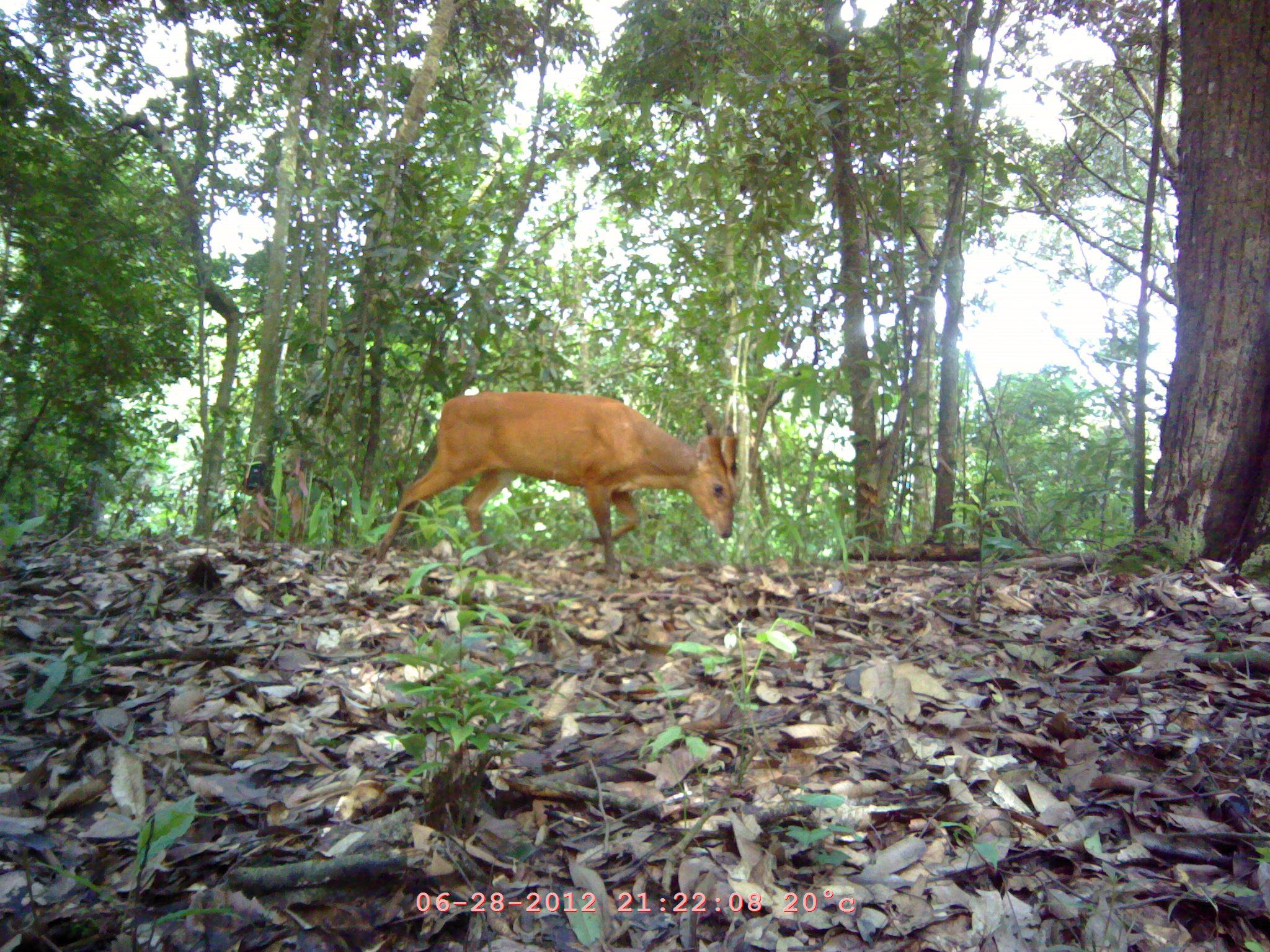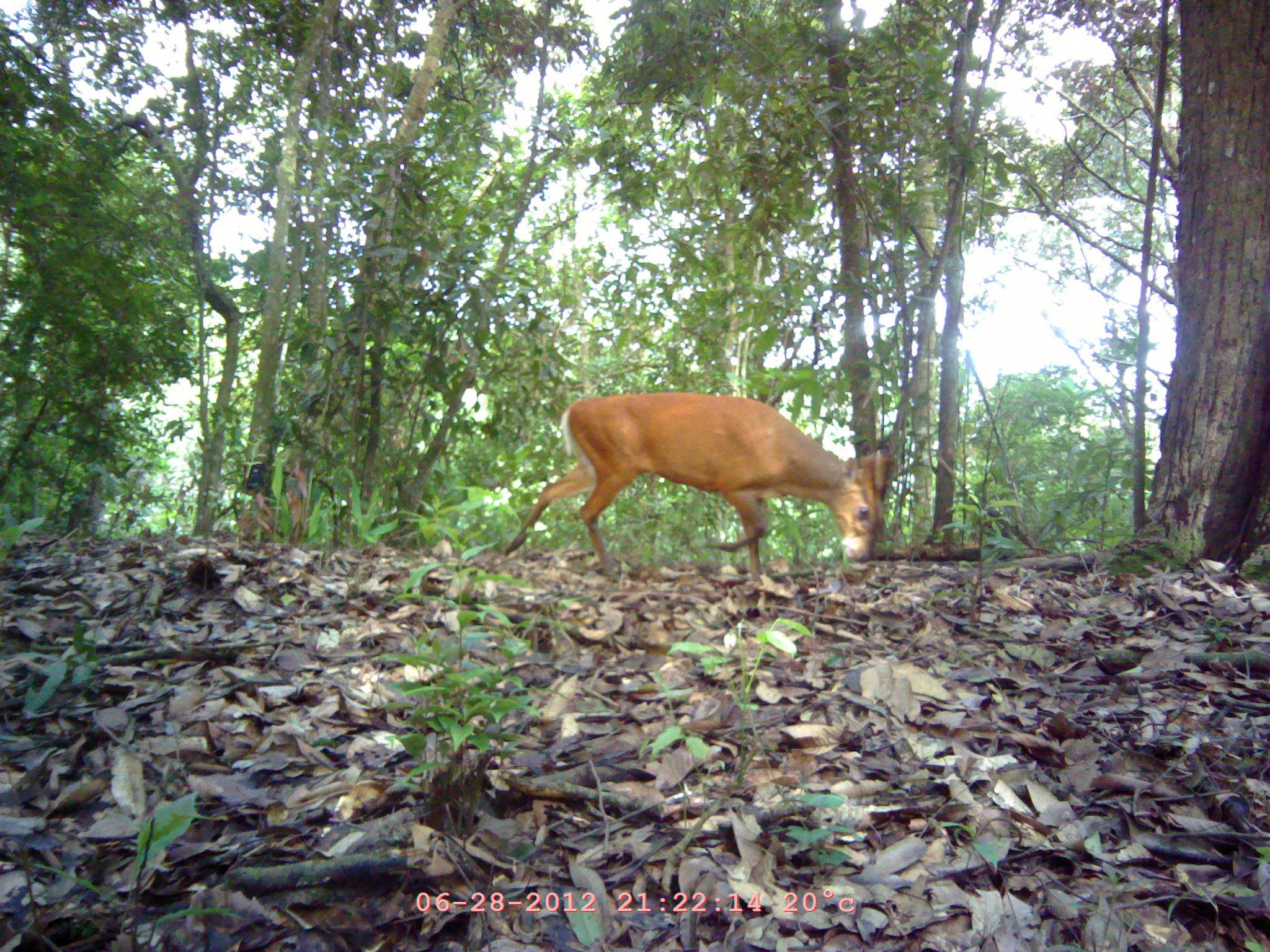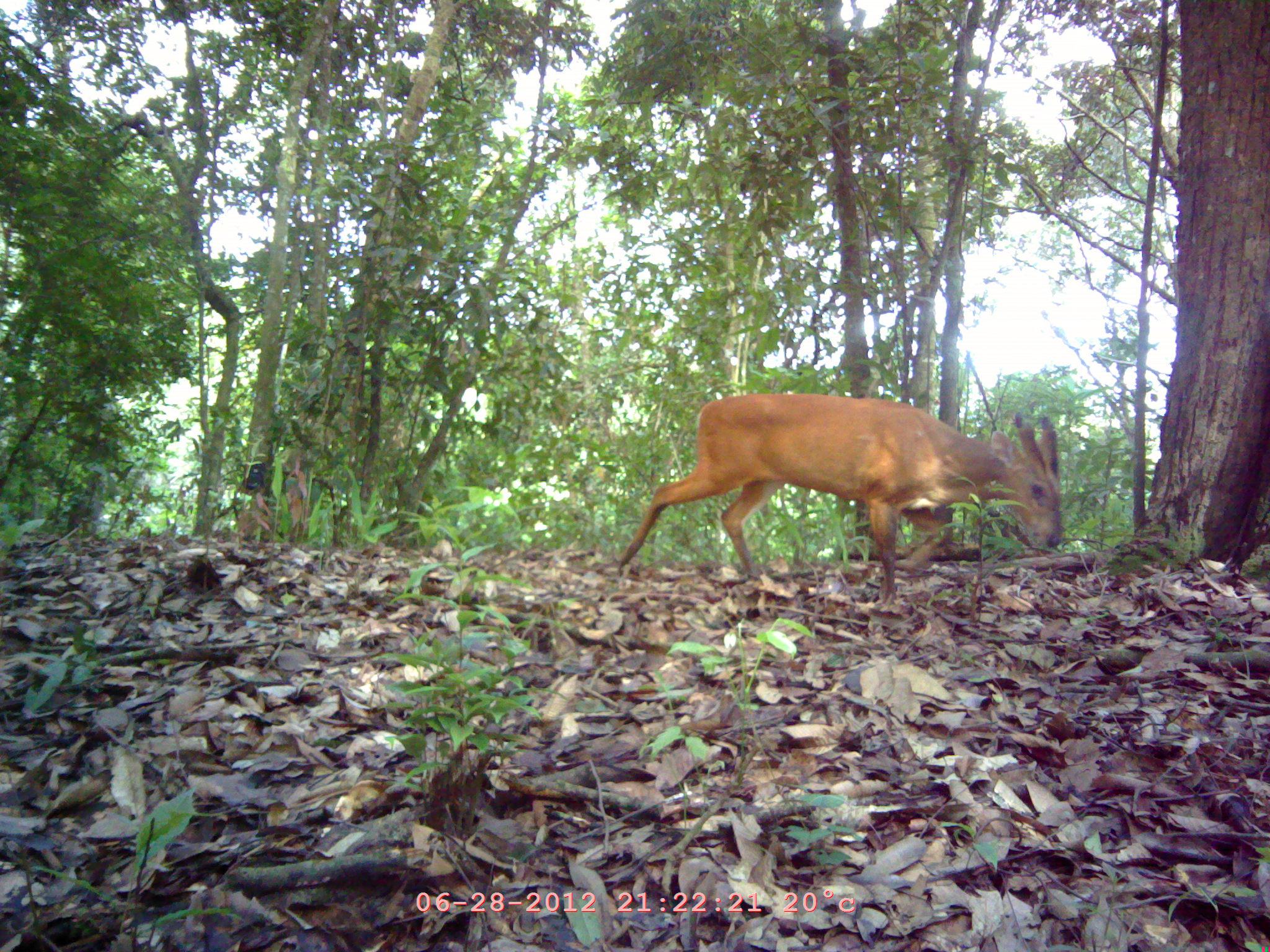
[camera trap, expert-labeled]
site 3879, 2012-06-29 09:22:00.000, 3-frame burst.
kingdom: Animalia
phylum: Chordata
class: Mammalia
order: Artiodactyla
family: Cervidae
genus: Muntiacus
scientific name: Muntiacus muntjak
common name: southern red muntjac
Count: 1.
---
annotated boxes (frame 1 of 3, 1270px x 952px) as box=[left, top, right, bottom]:
muntiacus muntjak: box=[371, 387, 742, 582]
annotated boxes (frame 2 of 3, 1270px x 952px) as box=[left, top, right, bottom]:
muntiacus muntjak: box=[501, 391, 893, 582]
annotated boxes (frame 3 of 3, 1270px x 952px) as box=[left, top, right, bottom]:
muntiacus muntjak: box=[615, 392, 1063, 602]